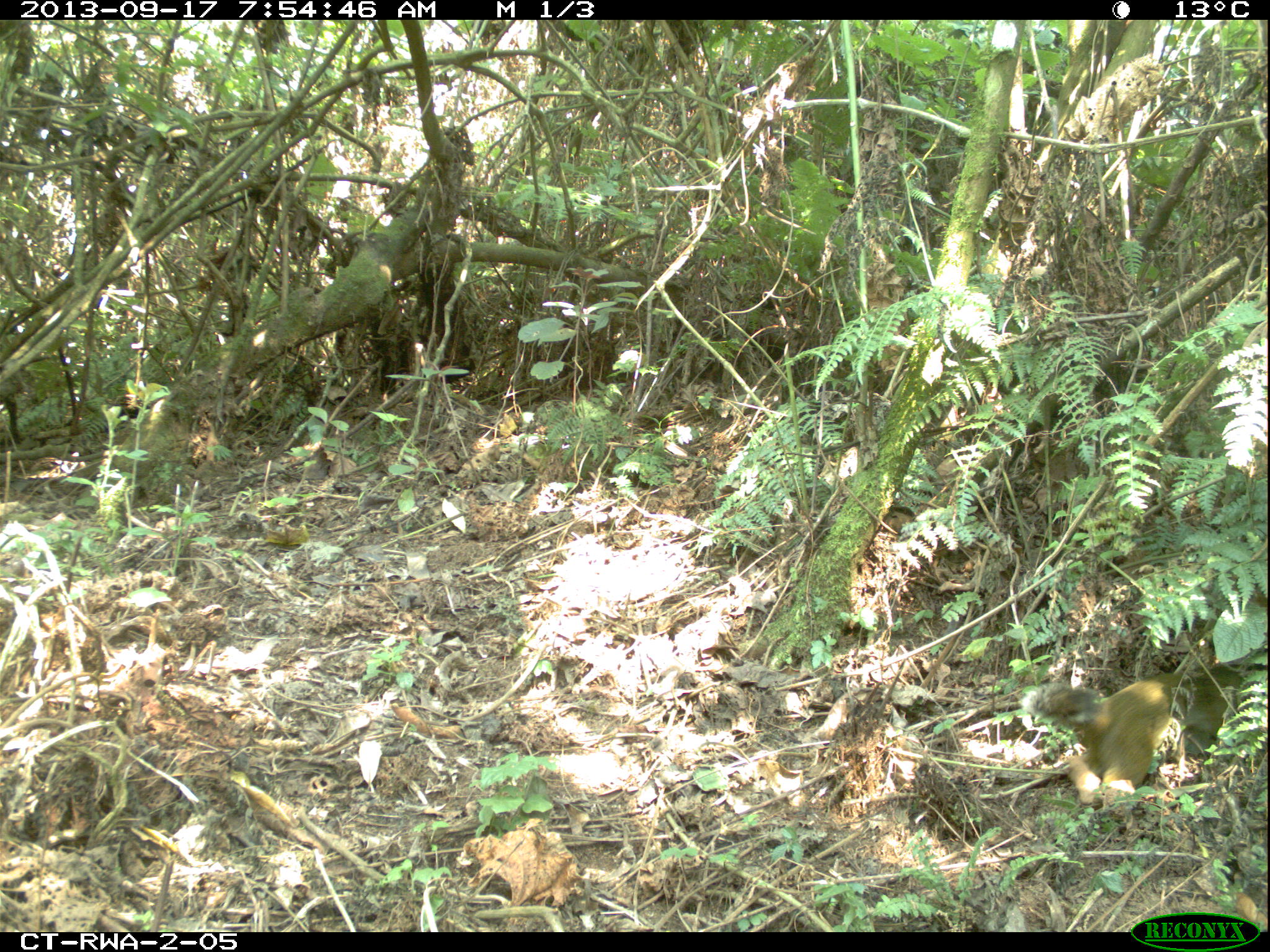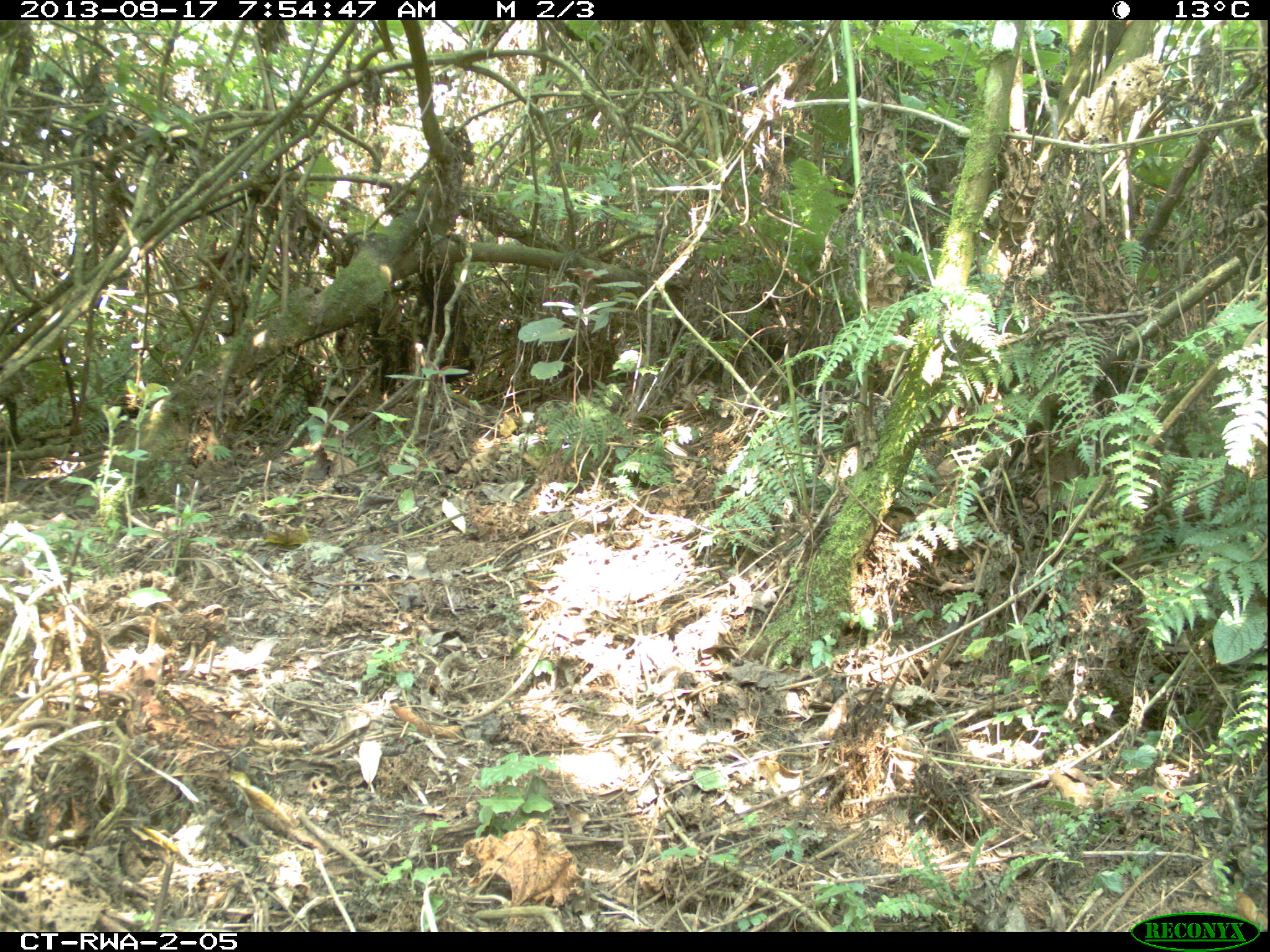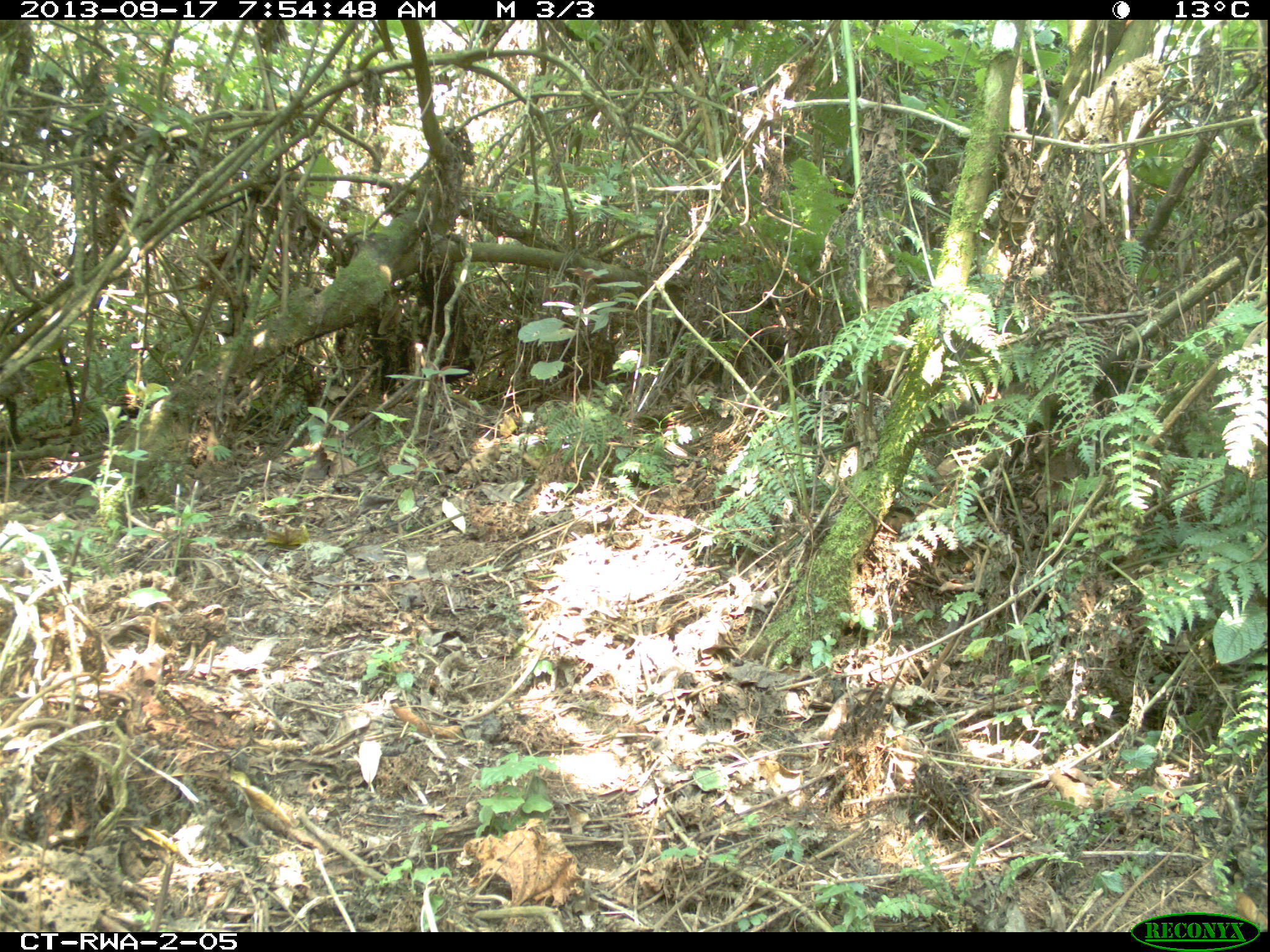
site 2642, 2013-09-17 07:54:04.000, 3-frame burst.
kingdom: Animalia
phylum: Chordata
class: Mammalia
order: Rodentia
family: Sciuridae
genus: Protoxerus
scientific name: Protoxerus stangeri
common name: forest giant squirrel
Protoxerus stangeri (forest giant squirrel), count 1.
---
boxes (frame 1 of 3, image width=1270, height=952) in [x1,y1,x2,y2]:
protoxerus stangeri: [1017,663,1248,806]